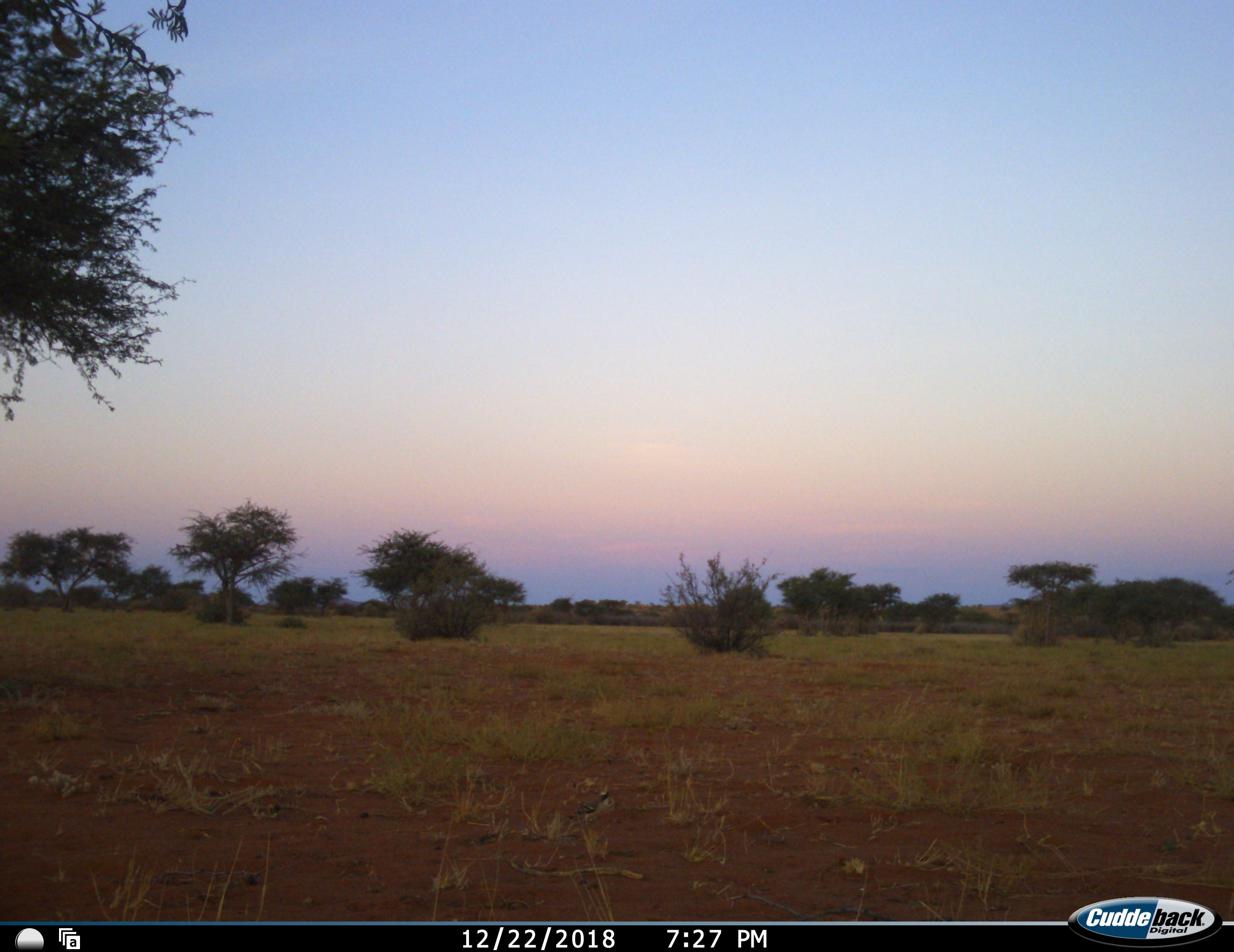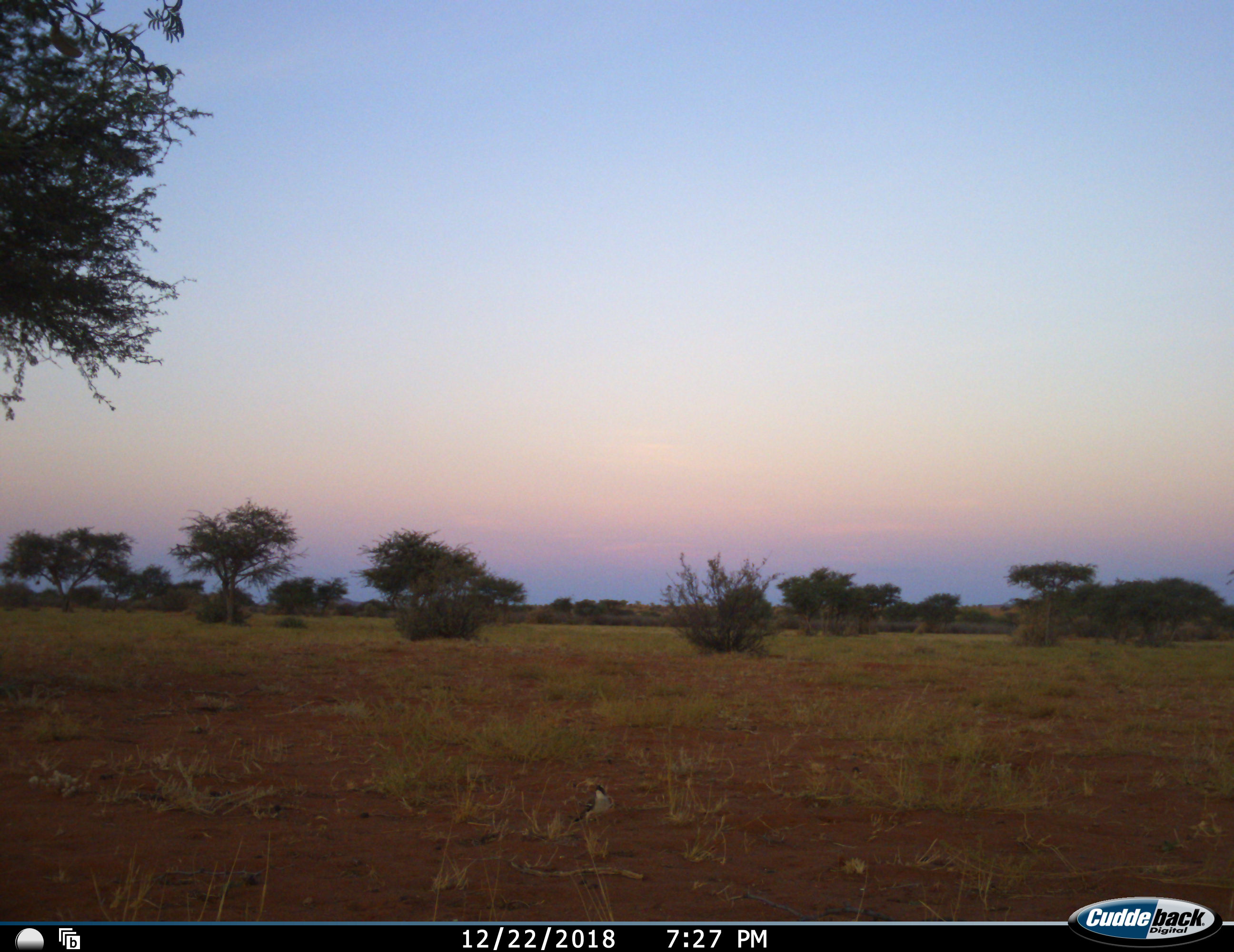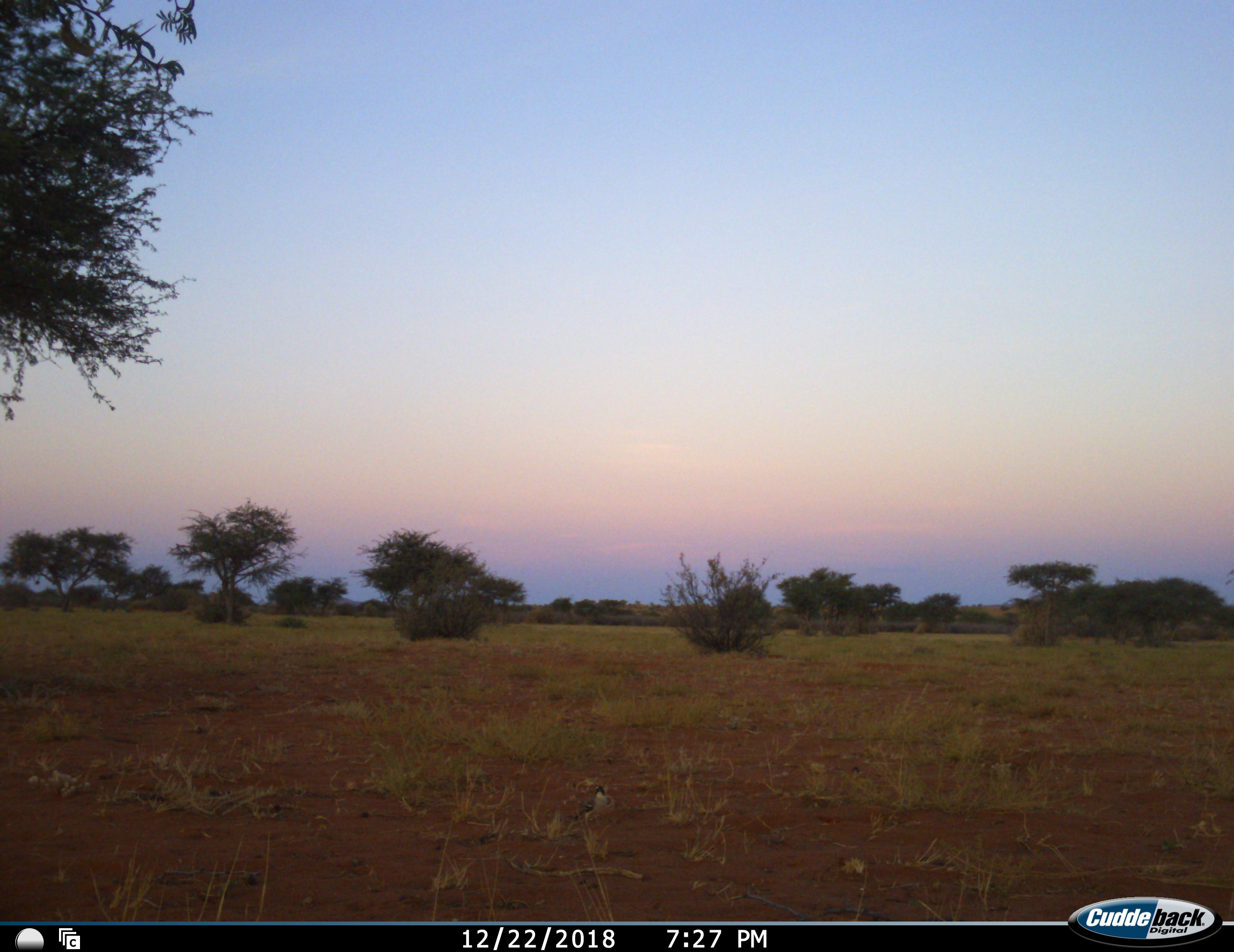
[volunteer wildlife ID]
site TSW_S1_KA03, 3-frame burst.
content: unidentified animal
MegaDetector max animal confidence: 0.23